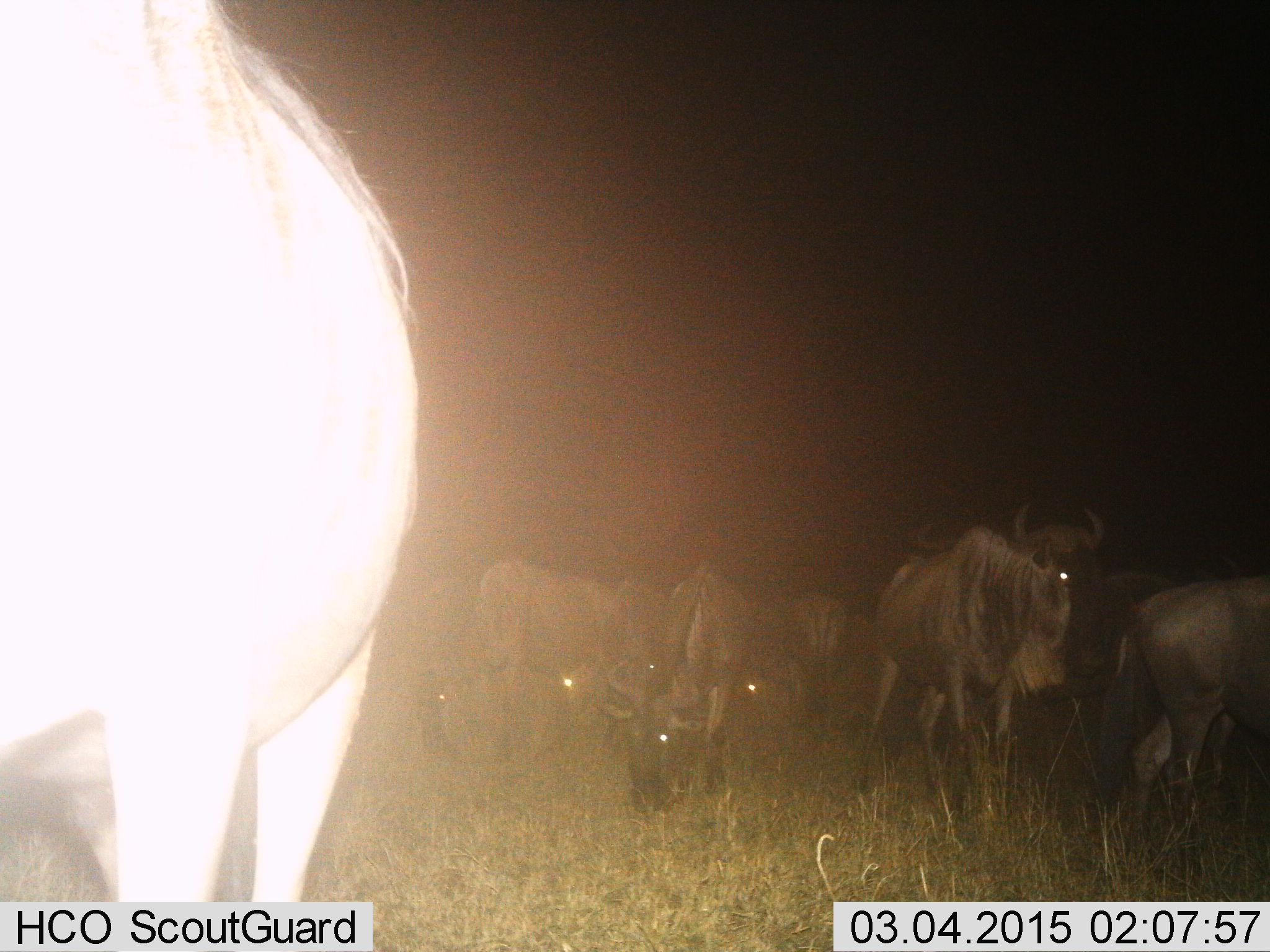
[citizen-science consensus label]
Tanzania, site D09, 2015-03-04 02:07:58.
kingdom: Animalia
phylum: Chordata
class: Mammalia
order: Artiodactyla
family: Bovidae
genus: Connochaetes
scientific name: Connochaetes taurinus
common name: blue wildebeest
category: wildebeest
Wildebeest (blue wildebeest) (Connochaetes taurinus), count 9. Behavior (volunteer vote fractions): standing 70%, resting 10%, moving 50%, interacting 0%. Young present (vote fraction): 0%. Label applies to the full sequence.